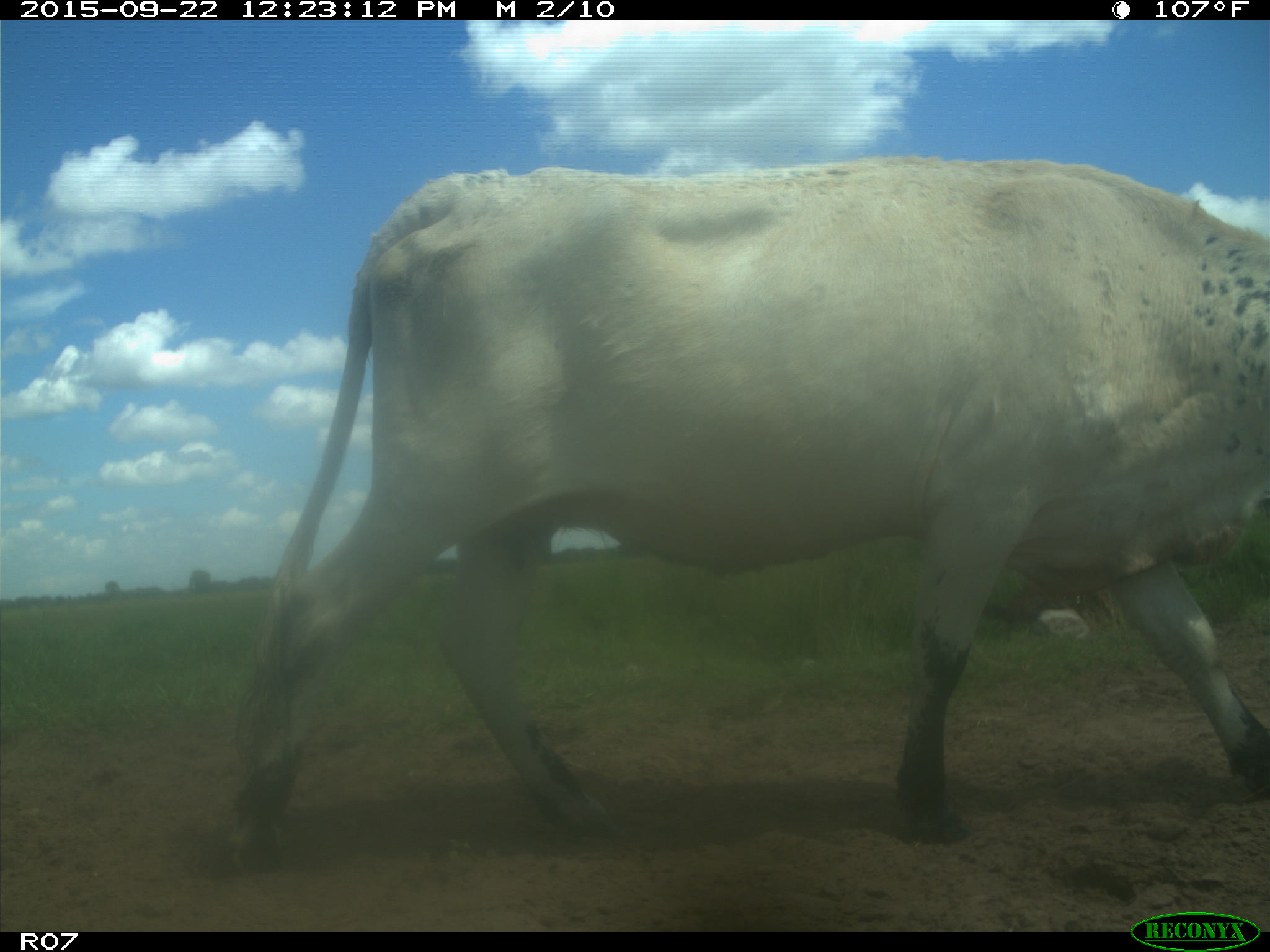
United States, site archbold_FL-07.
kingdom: Animalia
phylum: Chordata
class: Mammalia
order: Artiodactyla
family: Bovidae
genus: Bos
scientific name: Bos taurus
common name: domestic cow